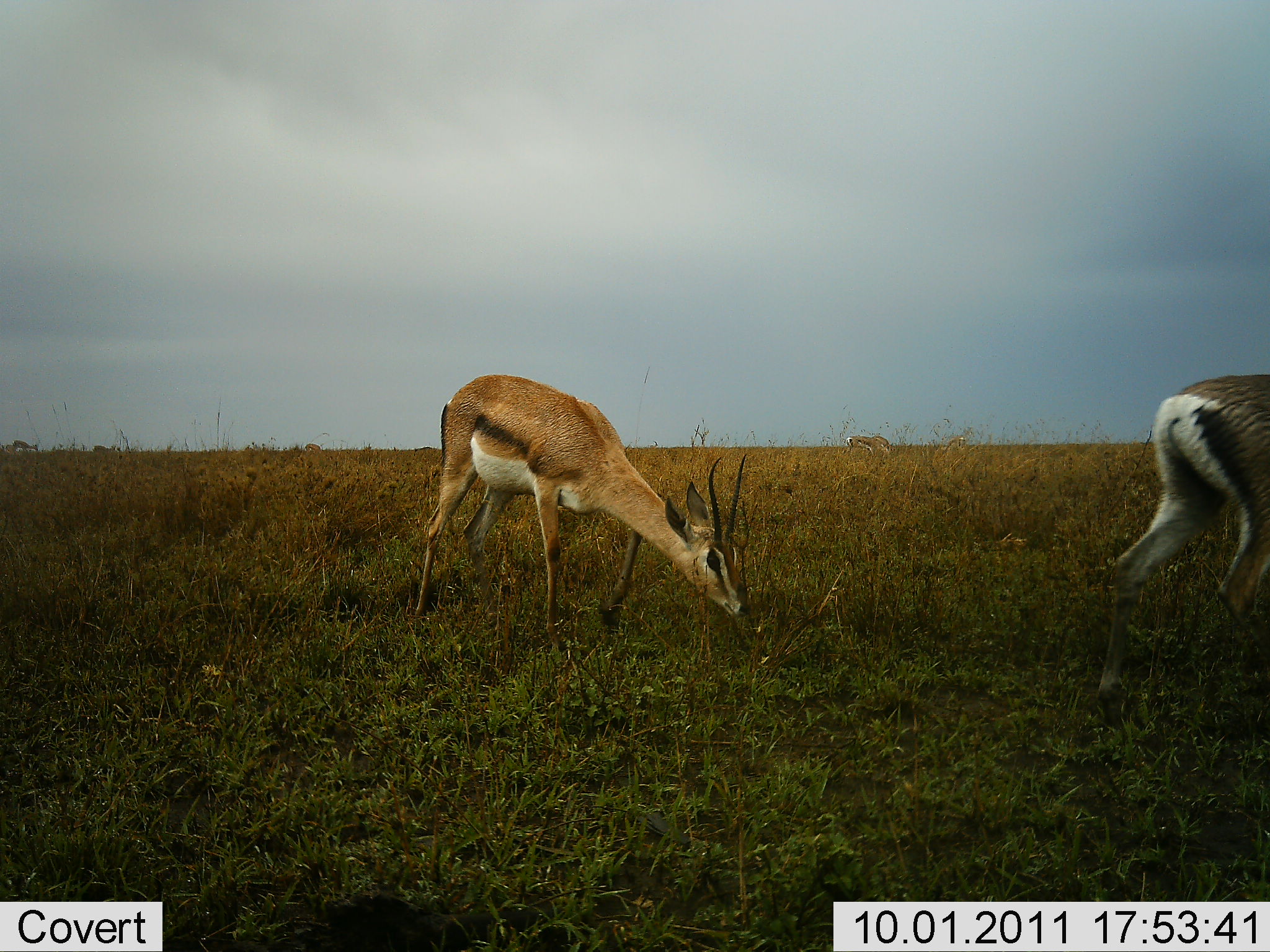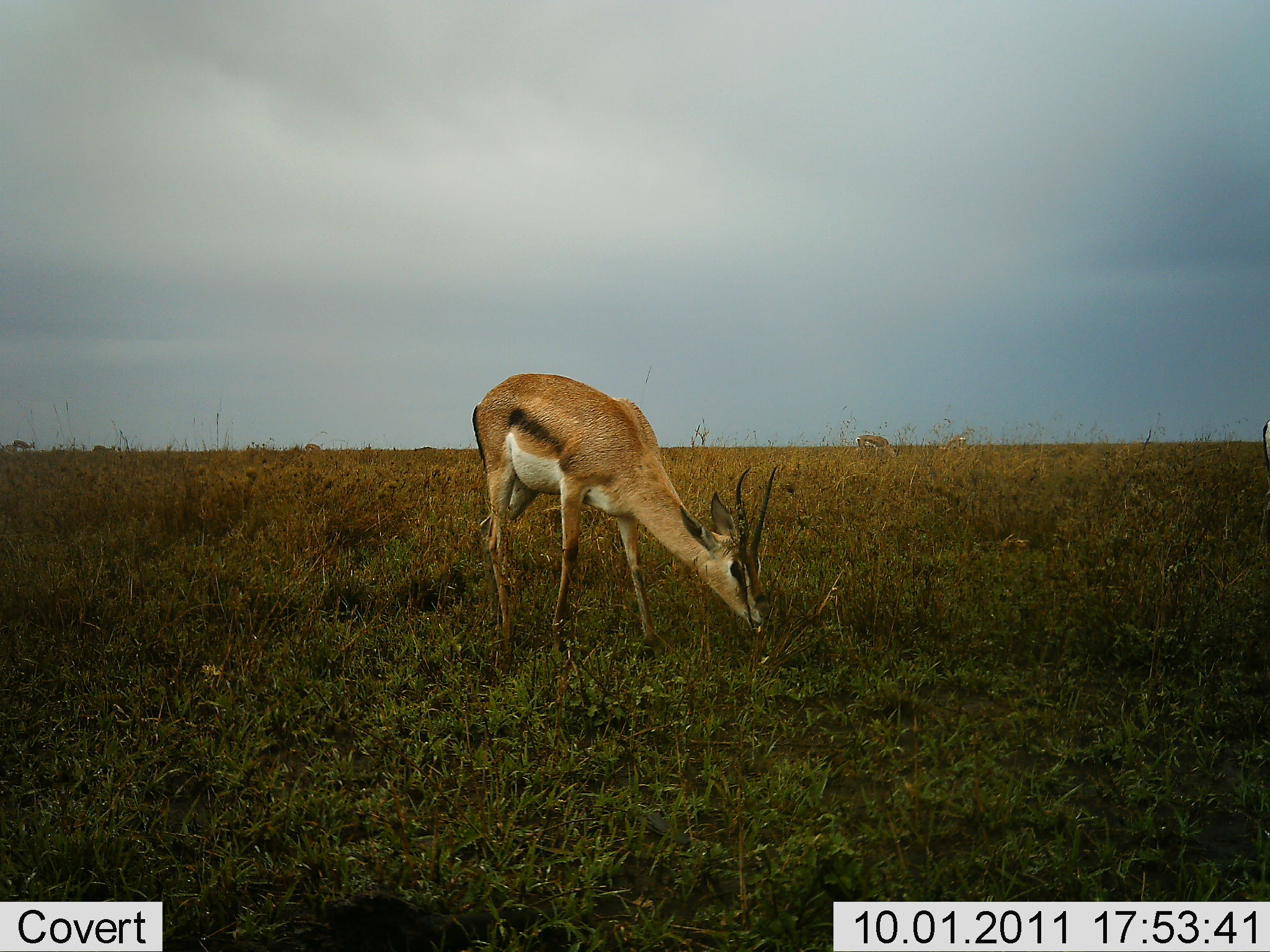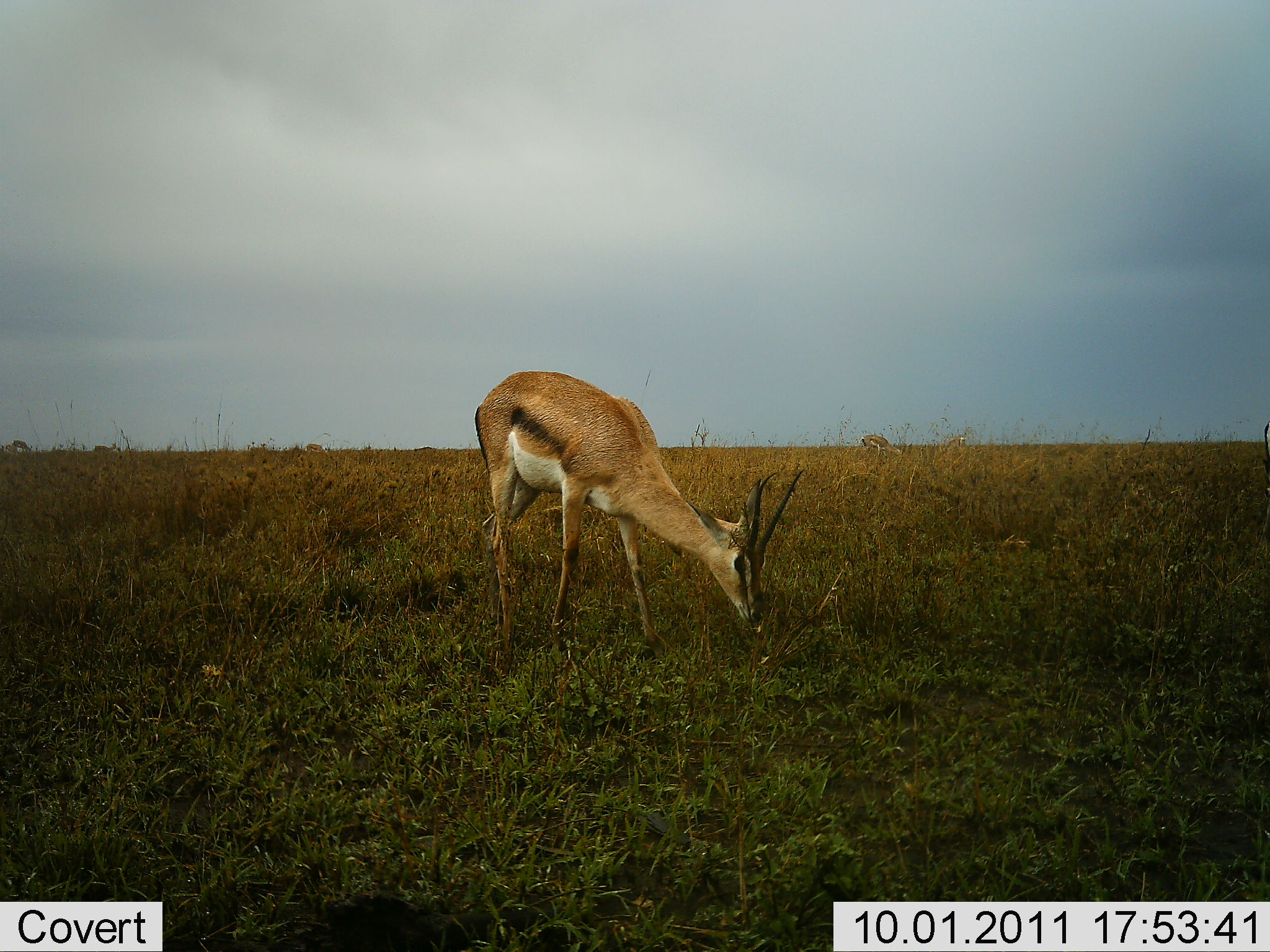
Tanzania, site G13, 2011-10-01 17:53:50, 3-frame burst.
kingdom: Animalia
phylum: Chordata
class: Mammalia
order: Artiodactyla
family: Bovidae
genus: Nanger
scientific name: Nanger granti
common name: grant's gazelle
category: gazellegrants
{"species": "gazellegrants (grant's gazelle) (Nanger granti)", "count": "2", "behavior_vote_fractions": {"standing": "40%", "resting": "10%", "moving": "50%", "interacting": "0%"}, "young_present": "10%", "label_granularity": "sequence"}